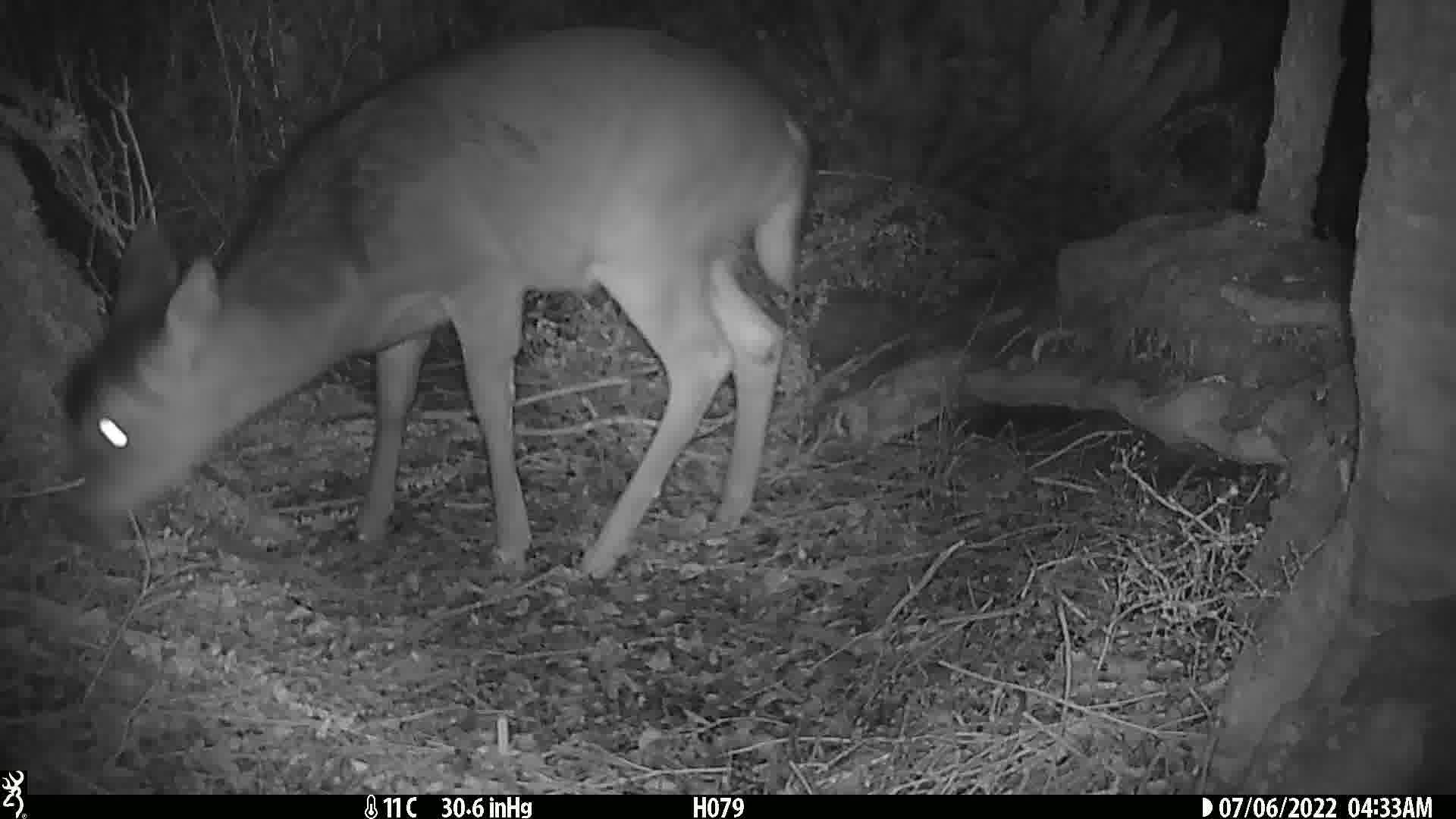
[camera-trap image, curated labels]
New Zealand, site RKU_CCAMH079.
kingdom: Animalia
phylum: Chordata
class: Mammalia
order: Artiodactyla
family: Cervidae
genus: Odocoileus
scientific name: Odocoileus virginianus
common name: white-tailed deer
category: white tailed deer